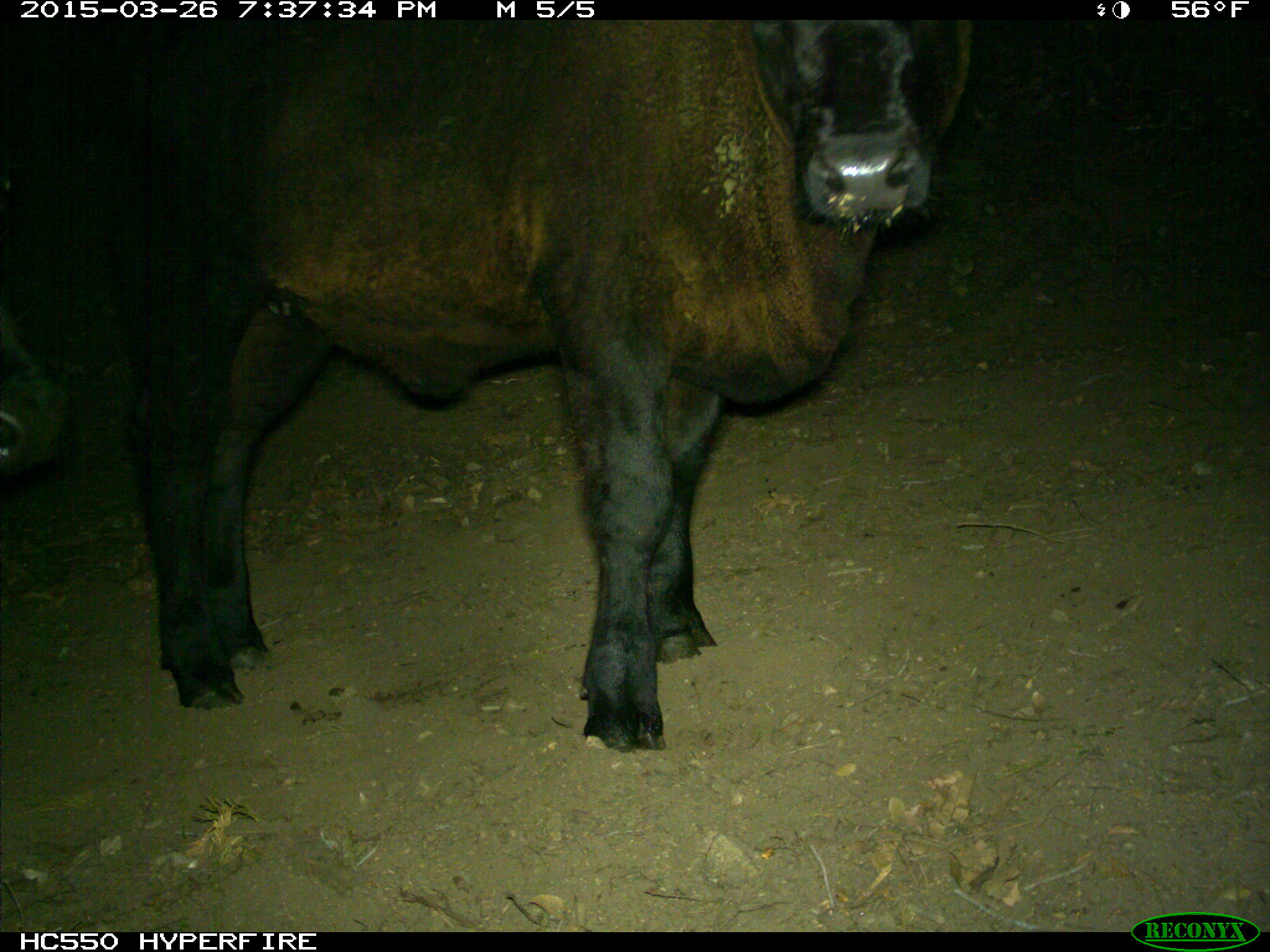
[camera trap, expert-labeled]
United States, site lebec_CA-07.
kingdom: Animalia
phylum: Chordata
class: Mammalia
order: Artiodactyla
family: Bovidae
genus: Bos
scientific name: Bos taurus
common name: domestic cow